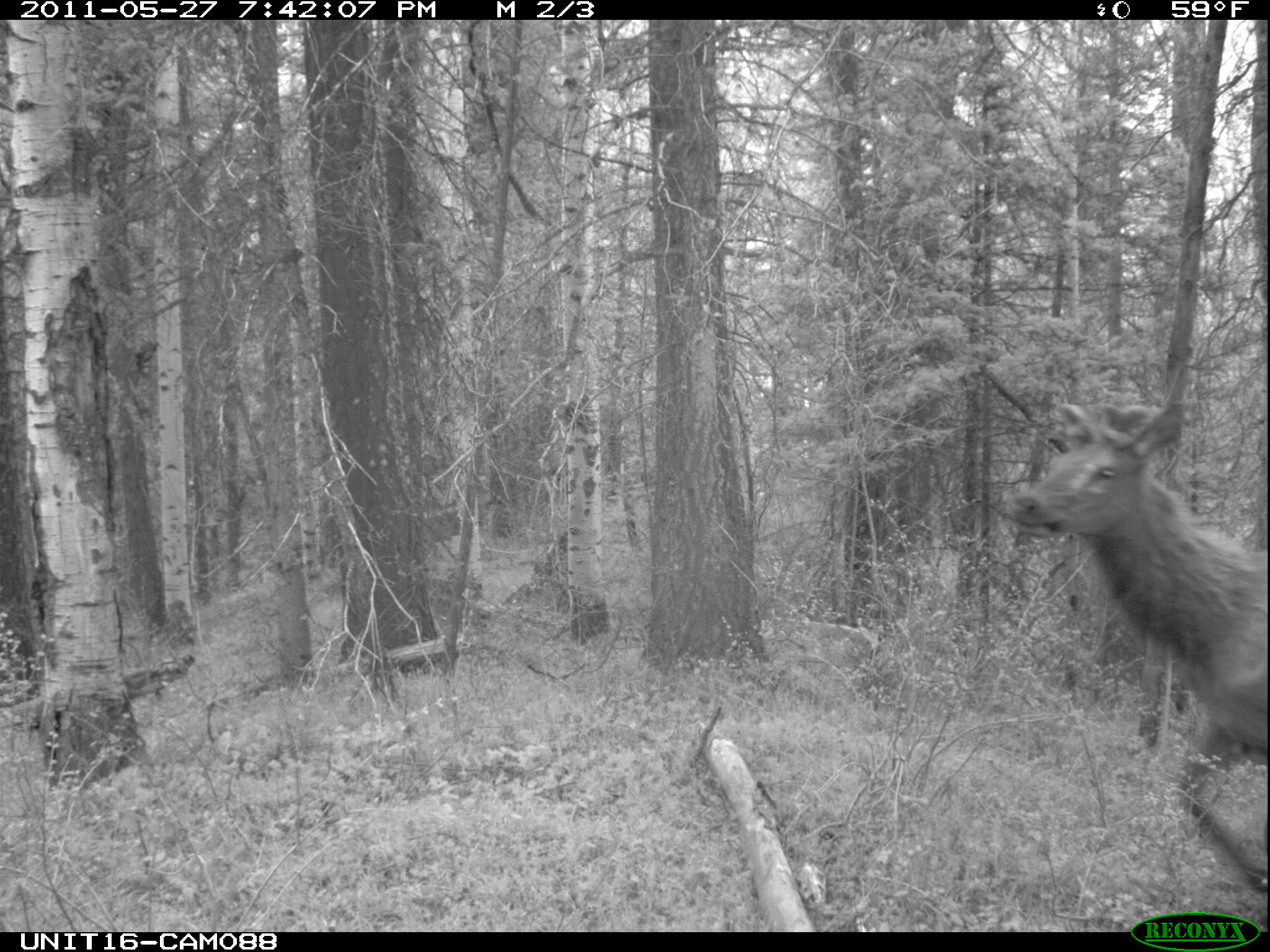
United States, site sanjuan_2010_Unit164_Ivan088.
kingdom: Animalia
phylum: Chordata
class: Mammalia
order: Artiodactyla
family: Cervidae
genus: Cervus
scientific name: Cervus elaphus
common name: red deer